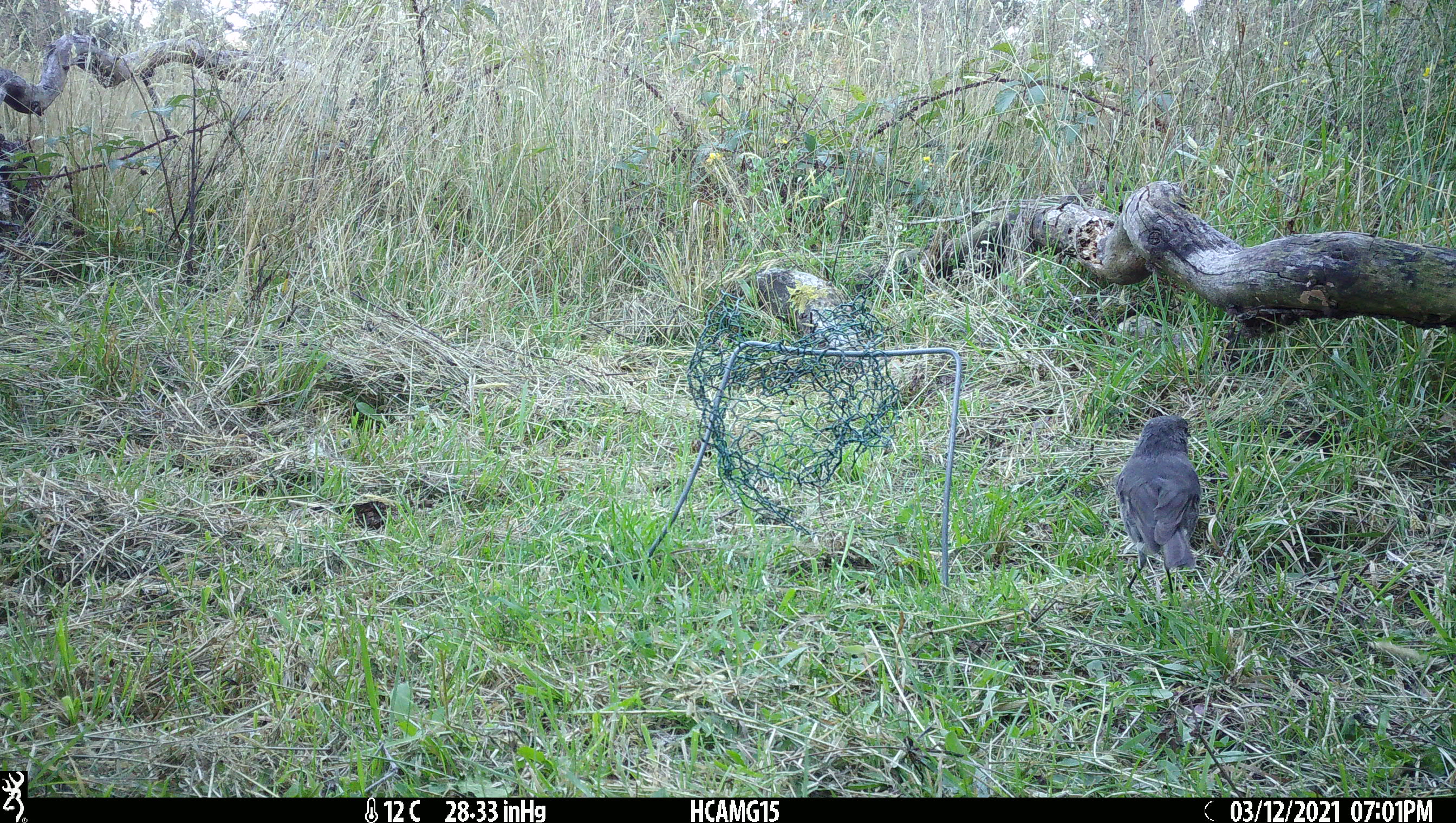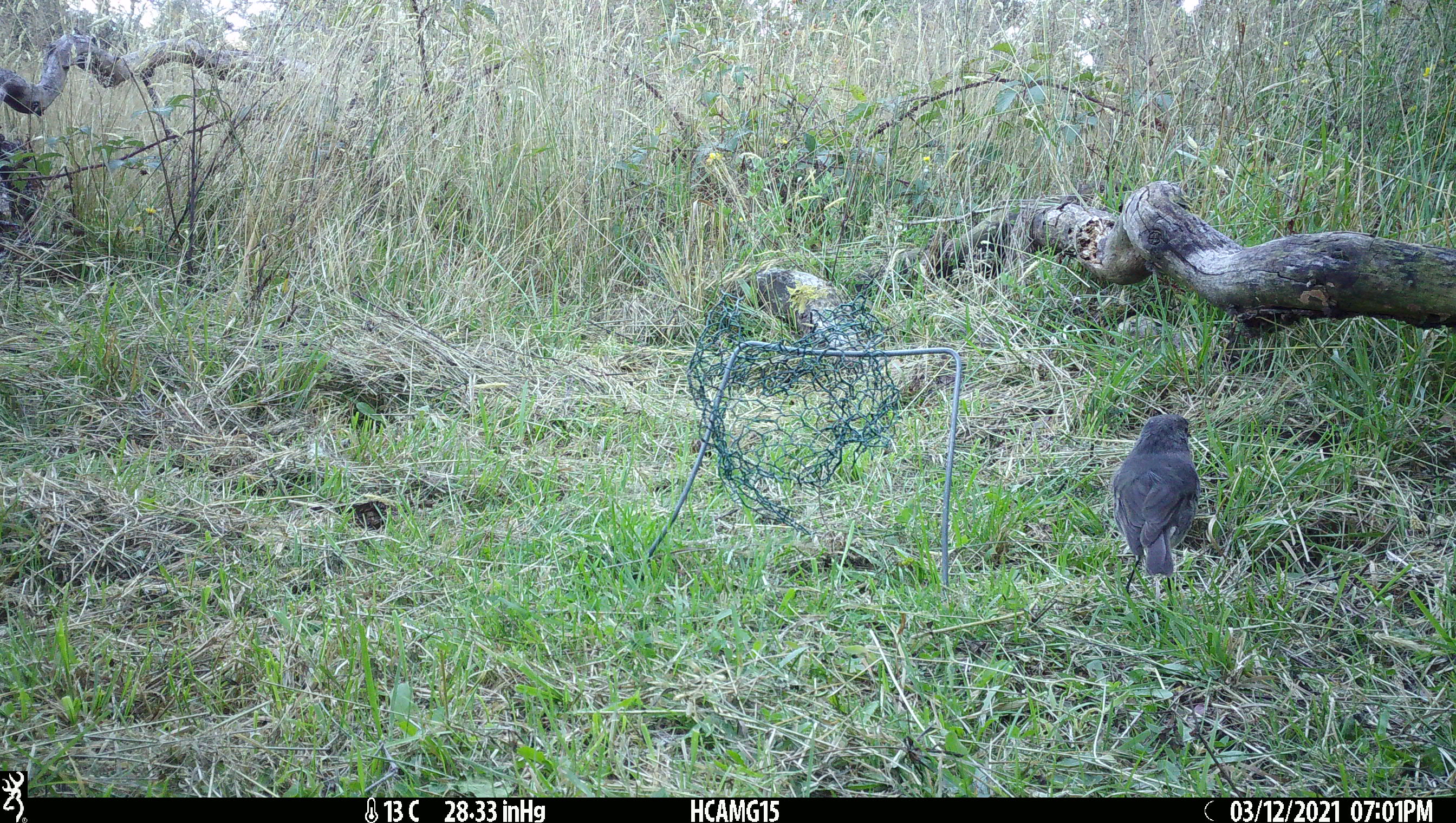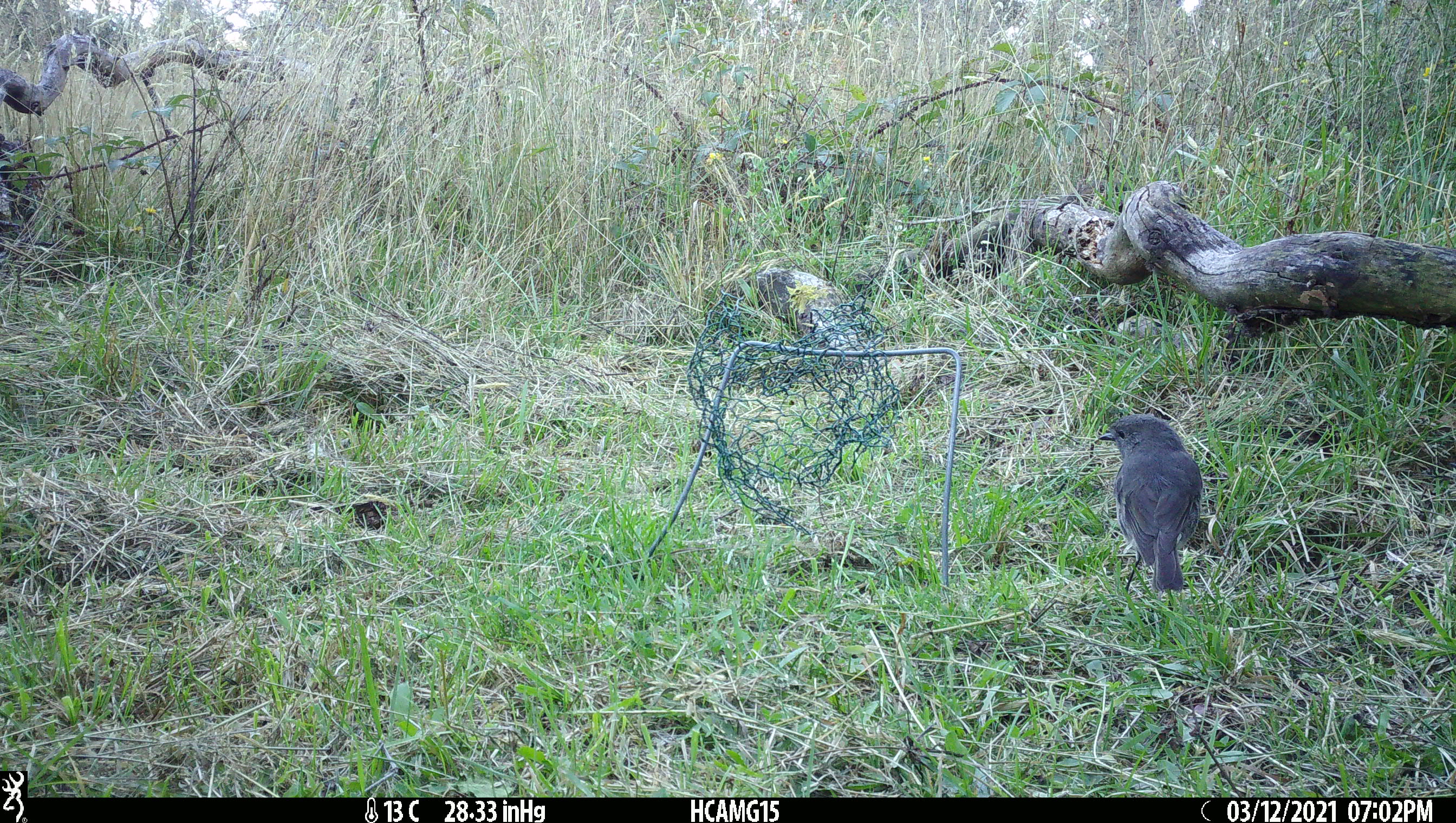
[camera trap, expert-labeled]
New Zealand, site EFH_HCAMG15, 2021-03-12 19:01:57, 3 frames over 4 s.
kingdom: Animalia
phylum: Chordata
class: Aves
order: Passeriformes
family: Petroicidae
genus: Petroica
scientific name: Petroica australis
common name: new zealand robin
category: robin